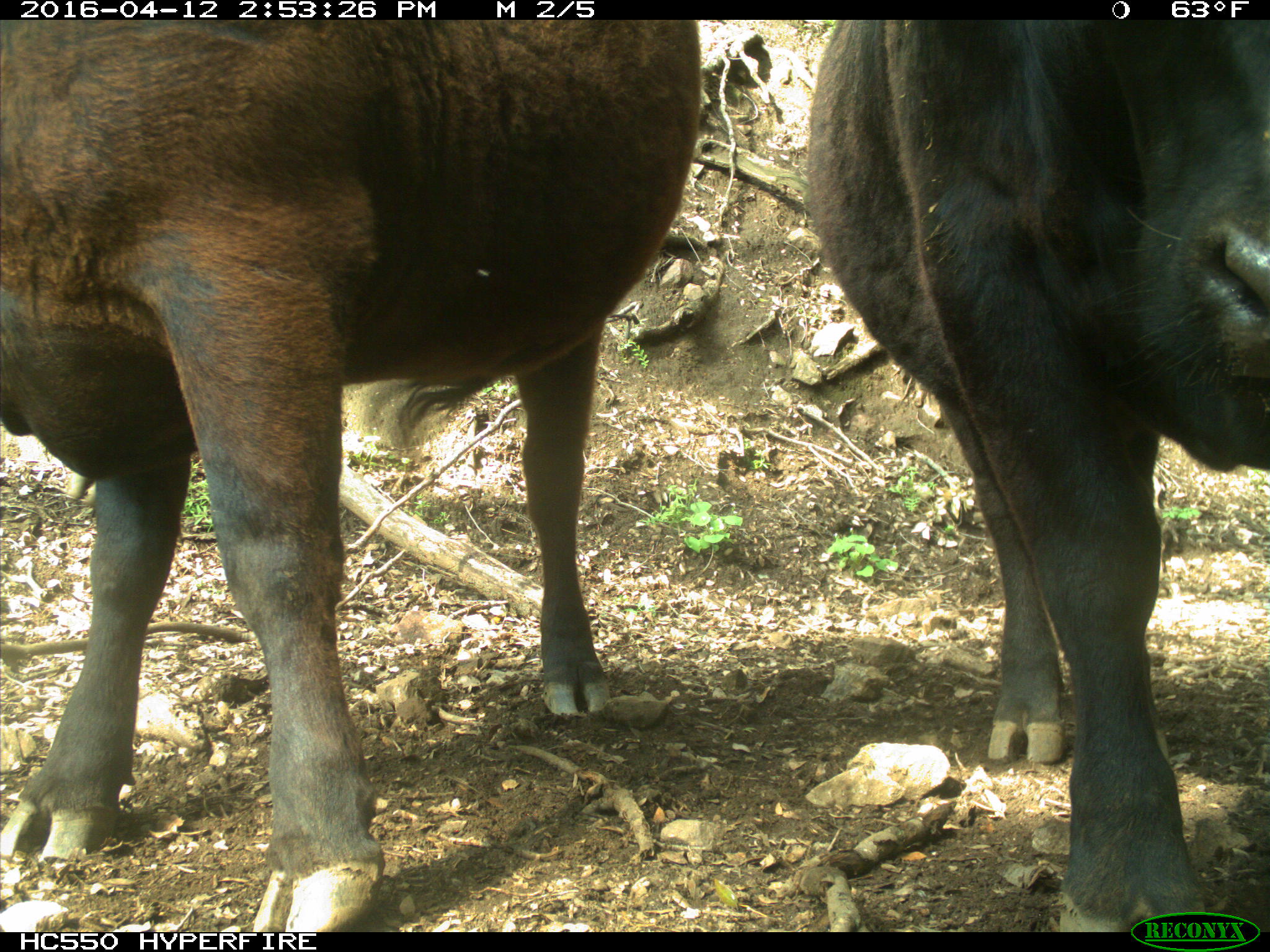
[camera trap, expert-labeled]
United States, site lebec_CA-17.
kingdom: Animalia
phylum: Chordata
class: Mammalia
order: Artiodactyla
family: Bovidae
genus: Bos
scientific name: Bos taurus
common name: domestic cow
Bos taurus (domestic cow).